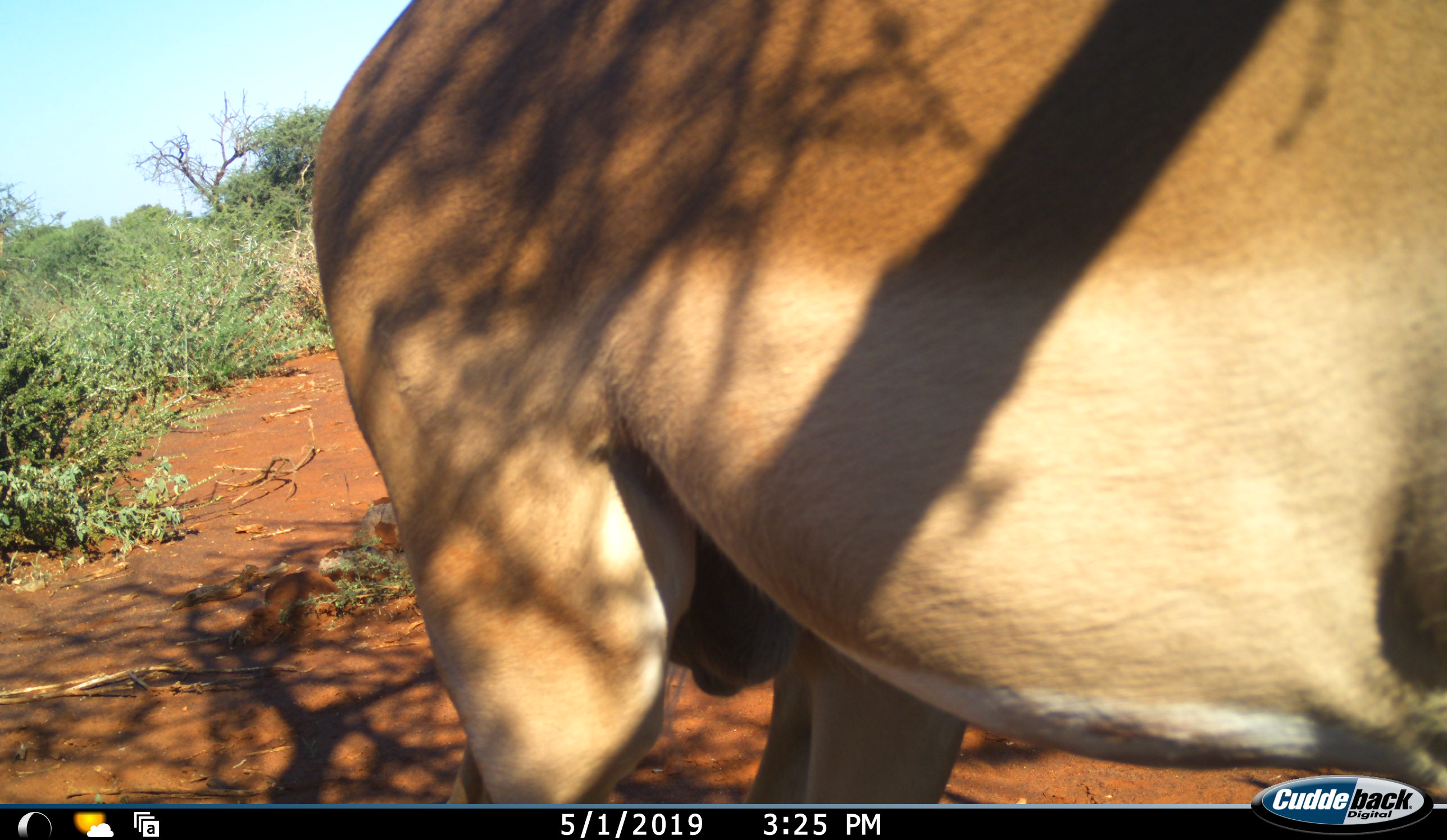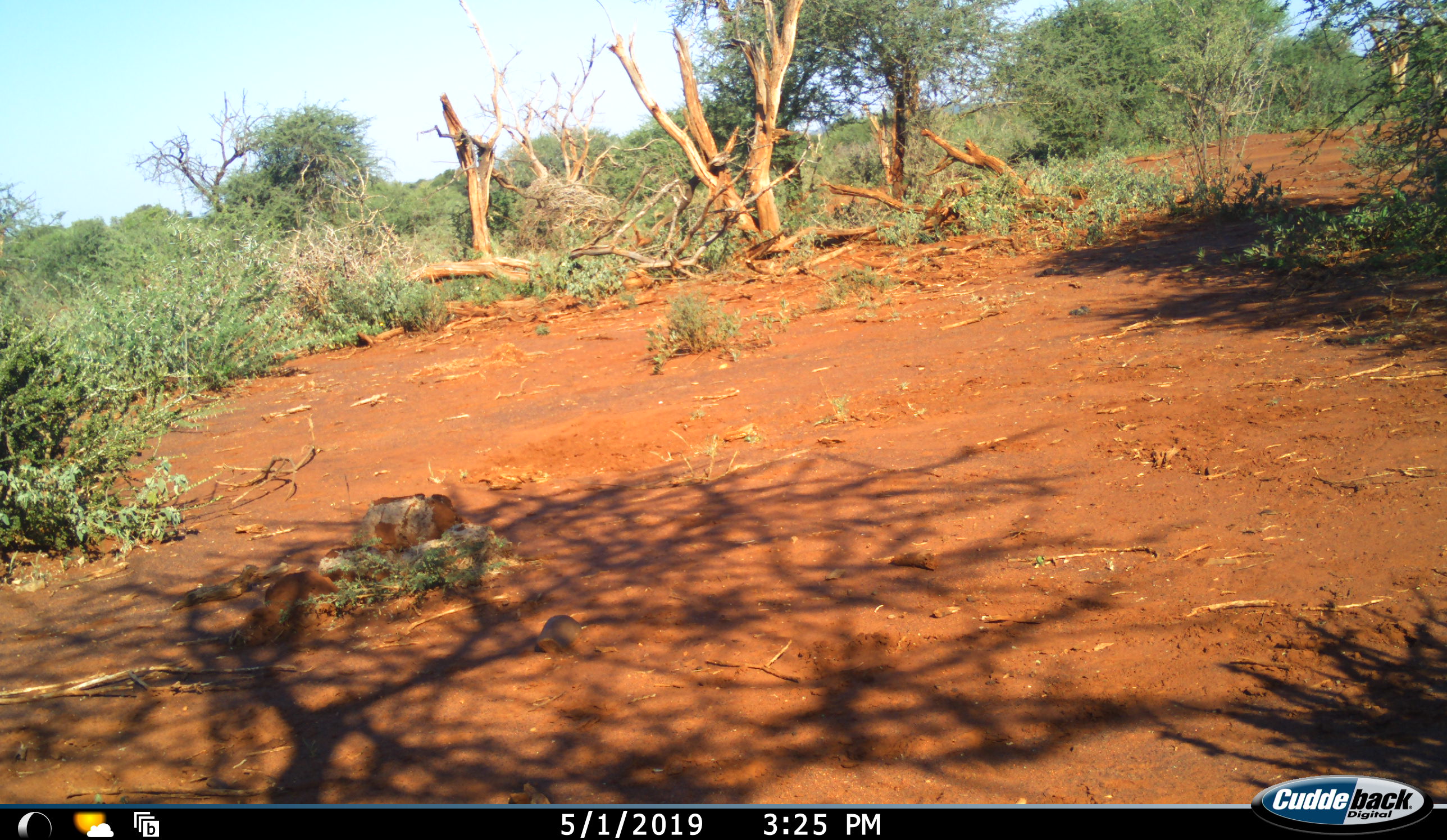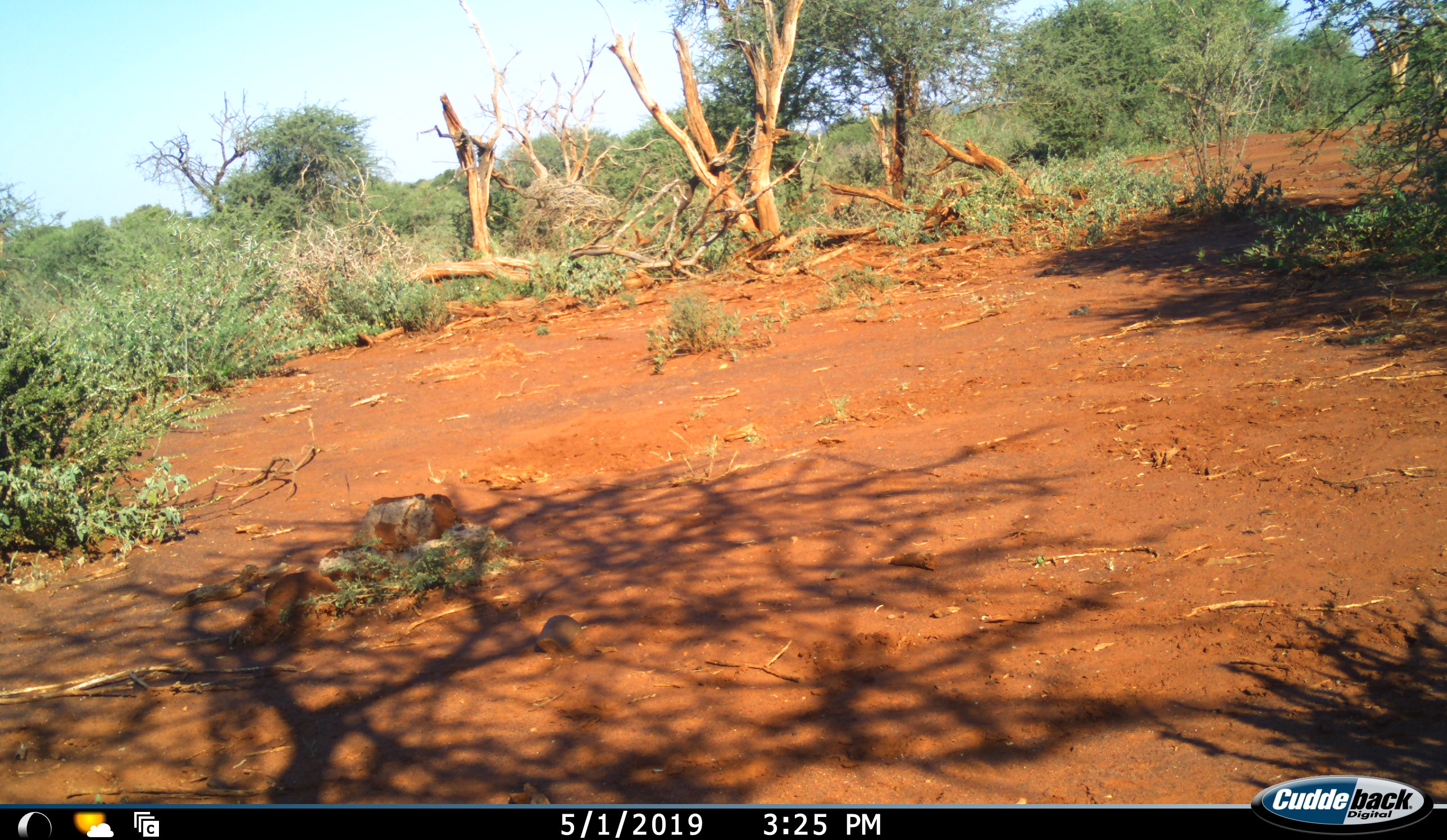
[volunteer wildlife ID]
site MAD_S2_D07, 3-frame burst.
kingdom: Animalia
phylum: Chordata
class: Mammalia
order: Artiodactyla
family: Bovidae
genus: Aepyceros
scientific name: Aepyceros melampus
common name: impala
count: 1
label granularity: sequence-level